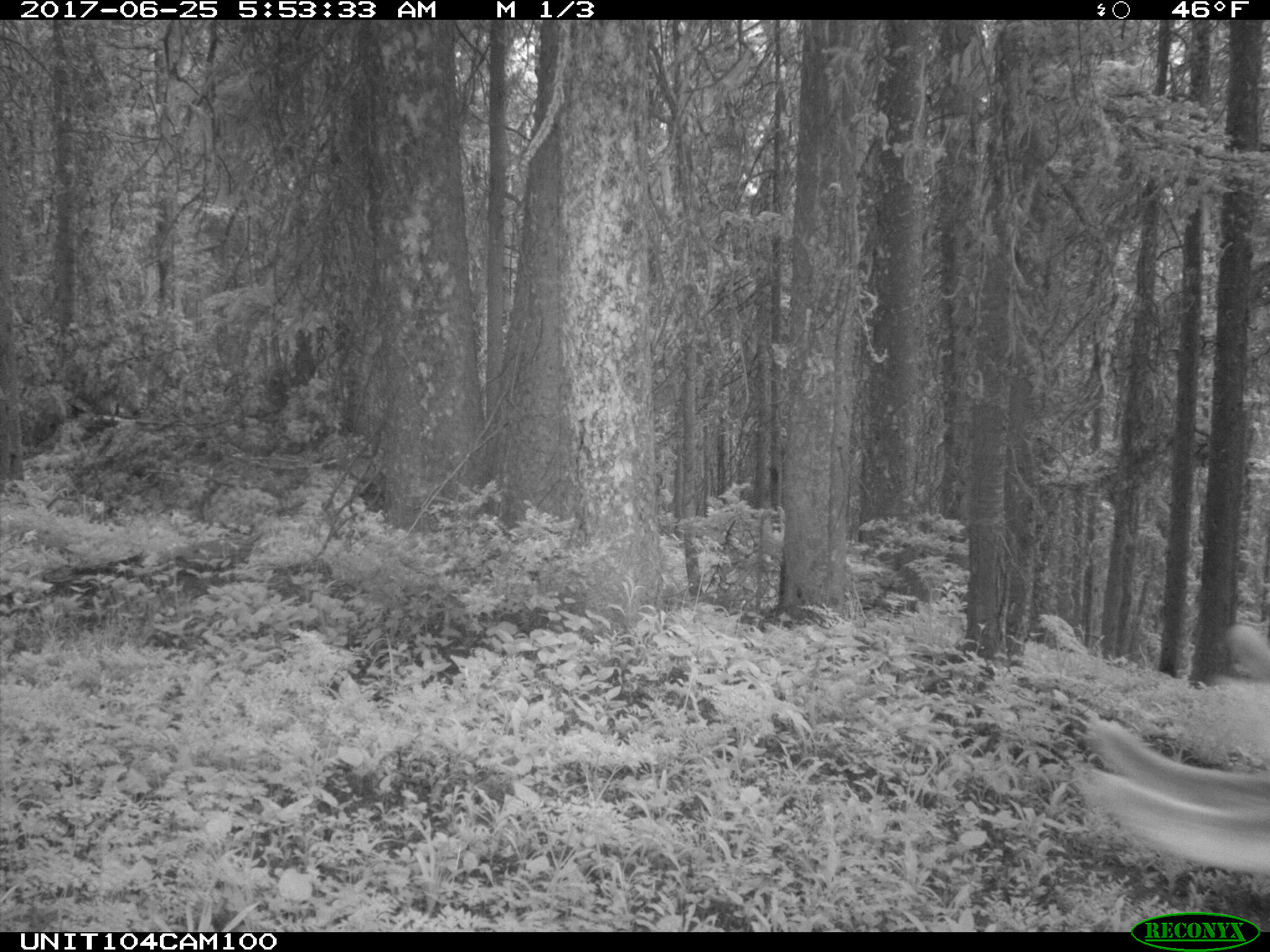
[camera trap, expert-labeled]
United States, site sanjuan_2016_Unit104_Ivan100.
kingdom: Animalia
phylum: Chordata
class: Mammalia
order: Artiodactyla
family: Cervidae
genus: Cervus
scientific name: Cervus elaphus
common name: red deer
Cervus elaphus (red deer).